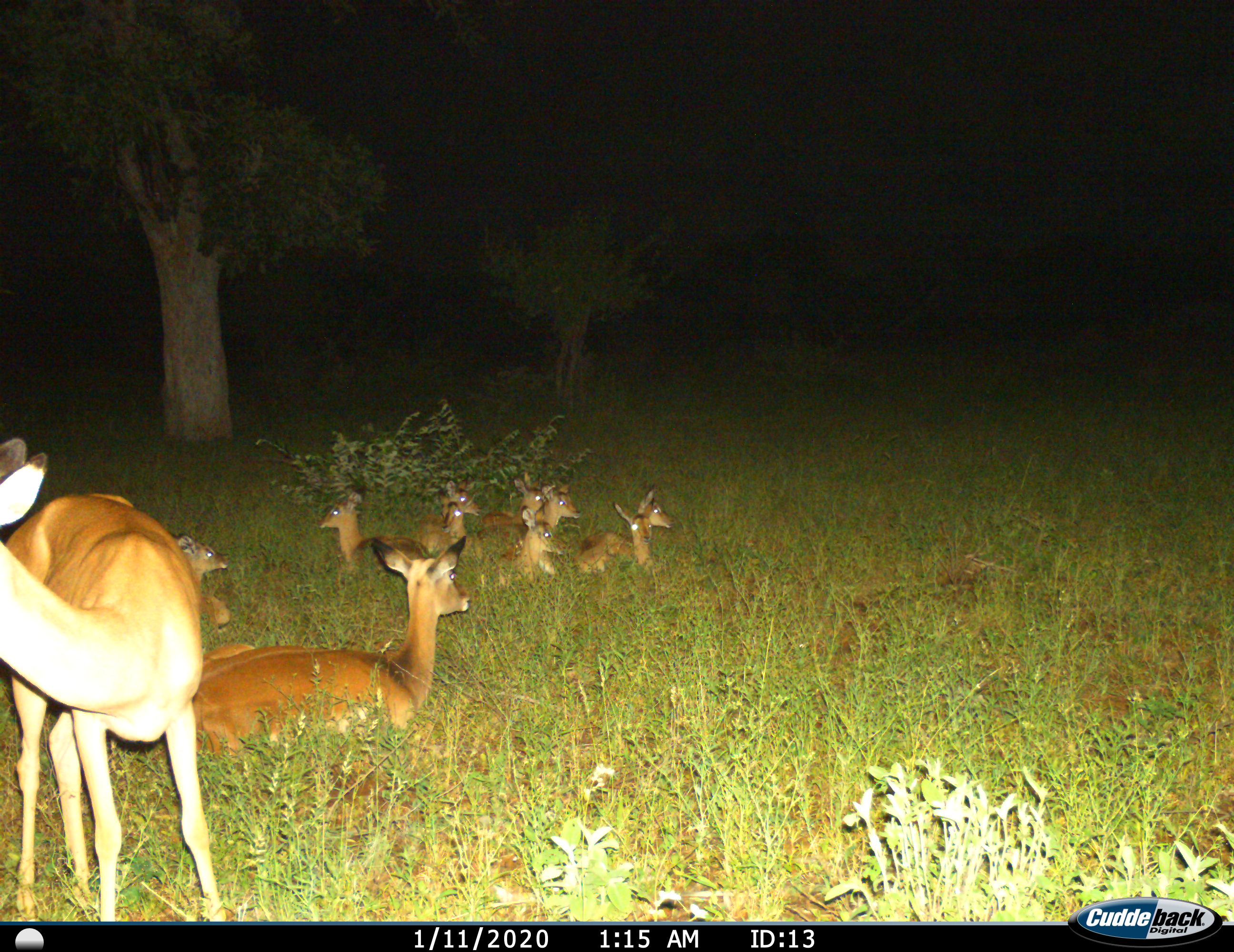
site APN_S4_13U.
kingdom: Animalia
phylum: Chordata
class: Mammalia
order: Artiodactyla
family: Bovidae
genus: Aepyceros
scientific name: Aepyceros melampus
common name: impala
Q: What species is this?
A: Impala (Aepyceros melampus).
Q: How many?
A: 11-50.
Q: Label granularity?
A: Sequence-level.